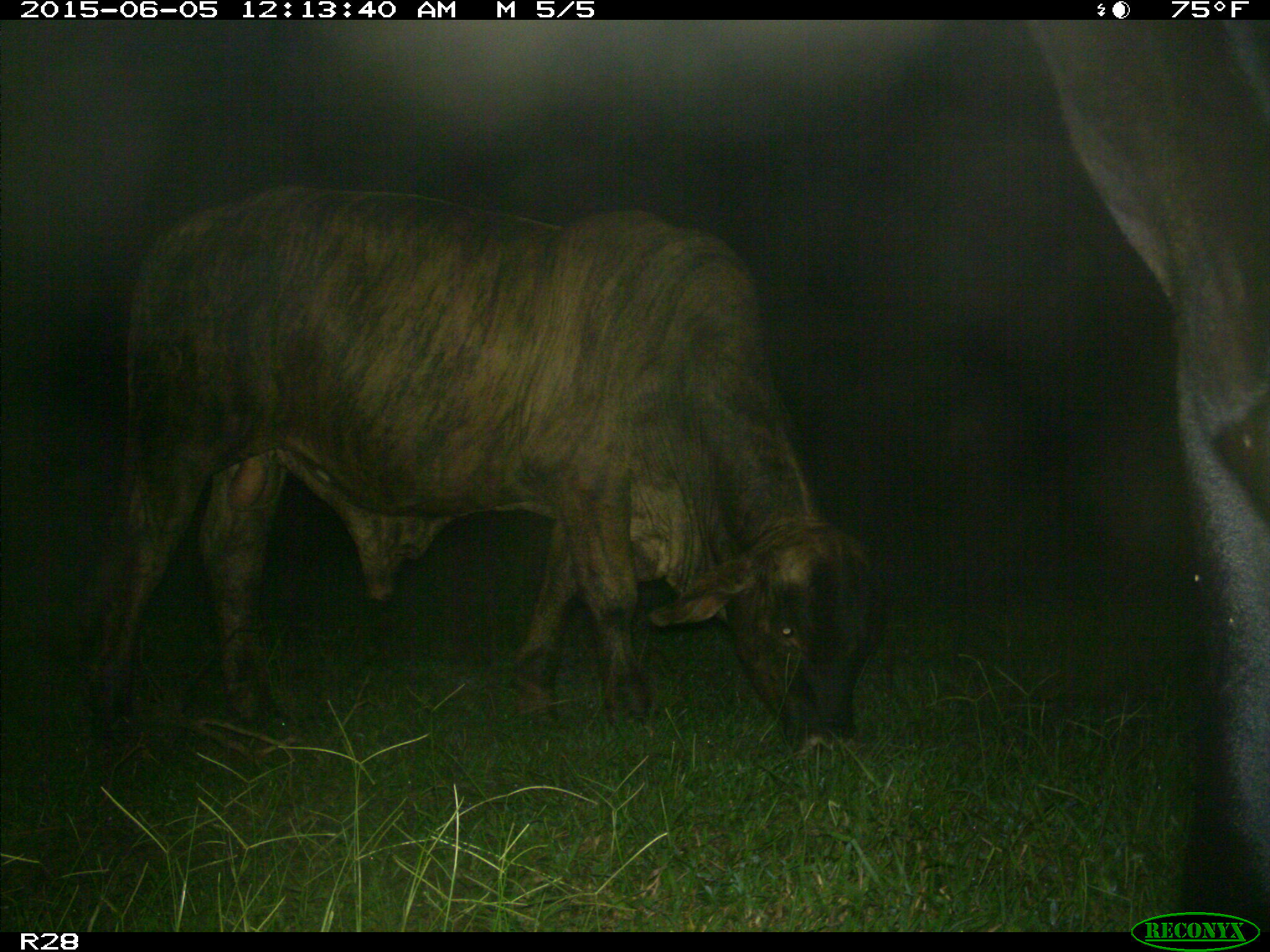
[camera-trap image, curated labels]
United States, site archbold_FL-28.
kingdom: Animalia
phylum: Chordata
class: Mammalia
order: Artiodactyla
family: Bovidae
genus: Bos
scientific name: Bos taurus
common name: domestic cow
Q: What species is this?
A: Bos taurus (domestic cow).